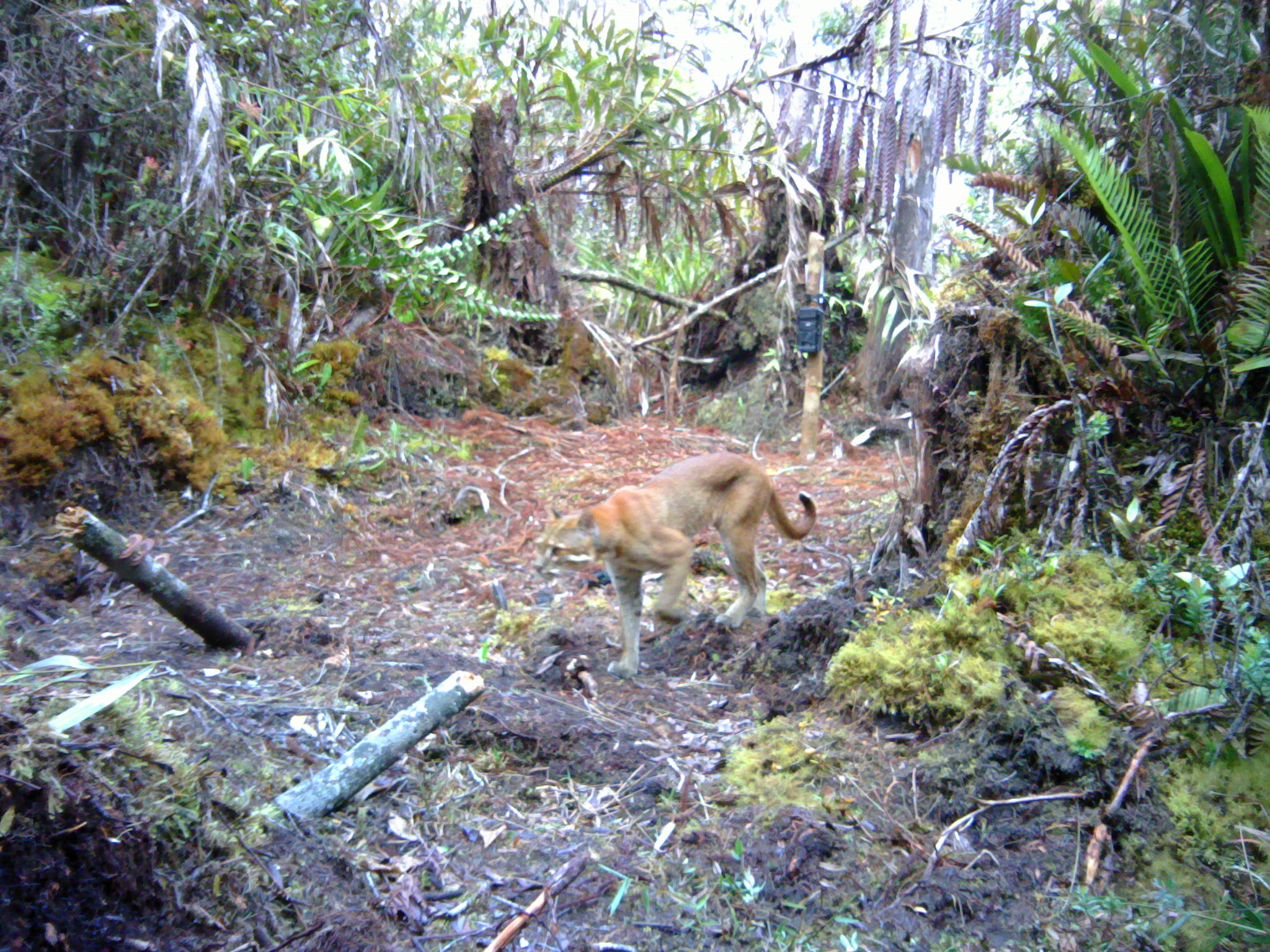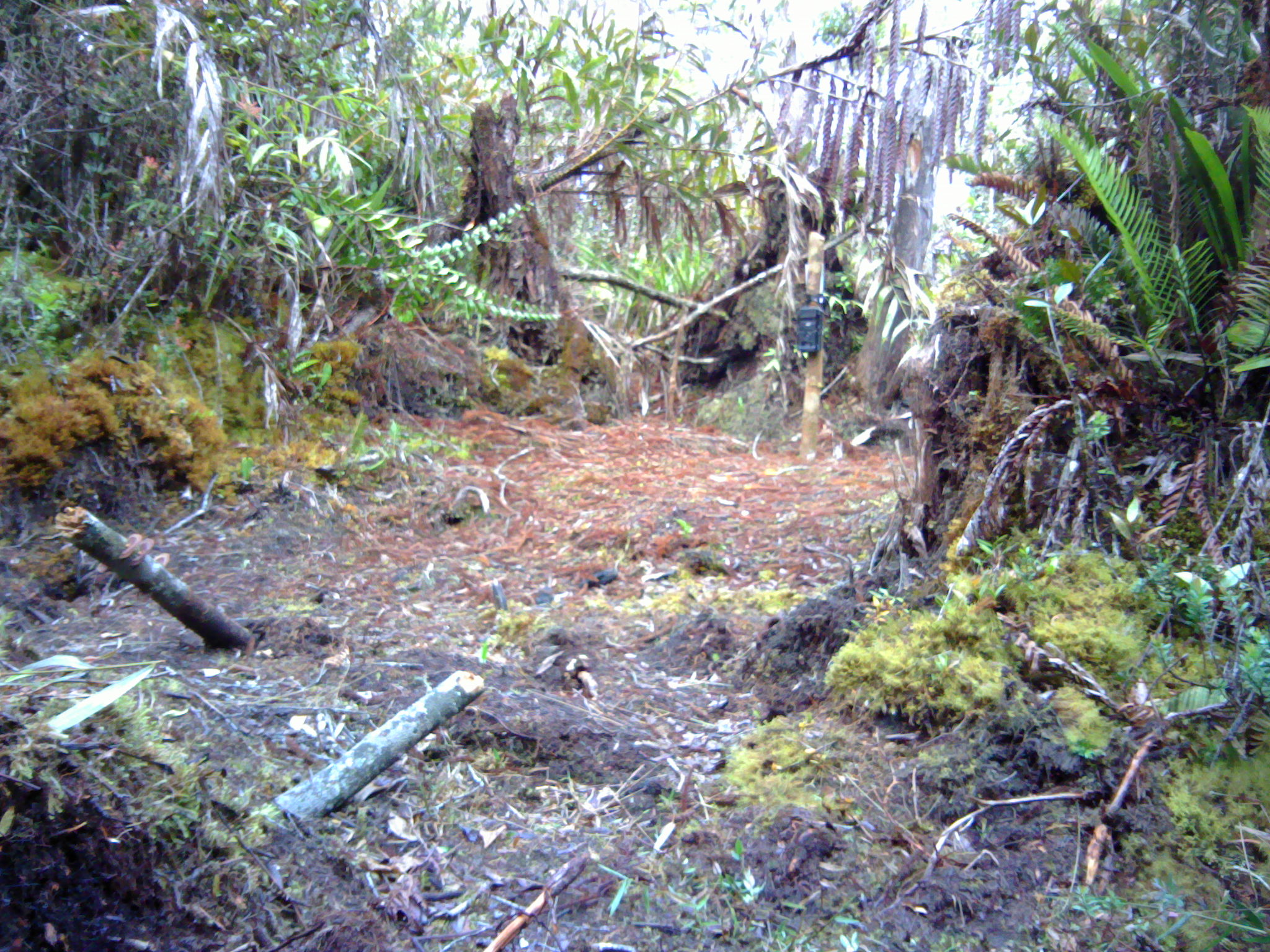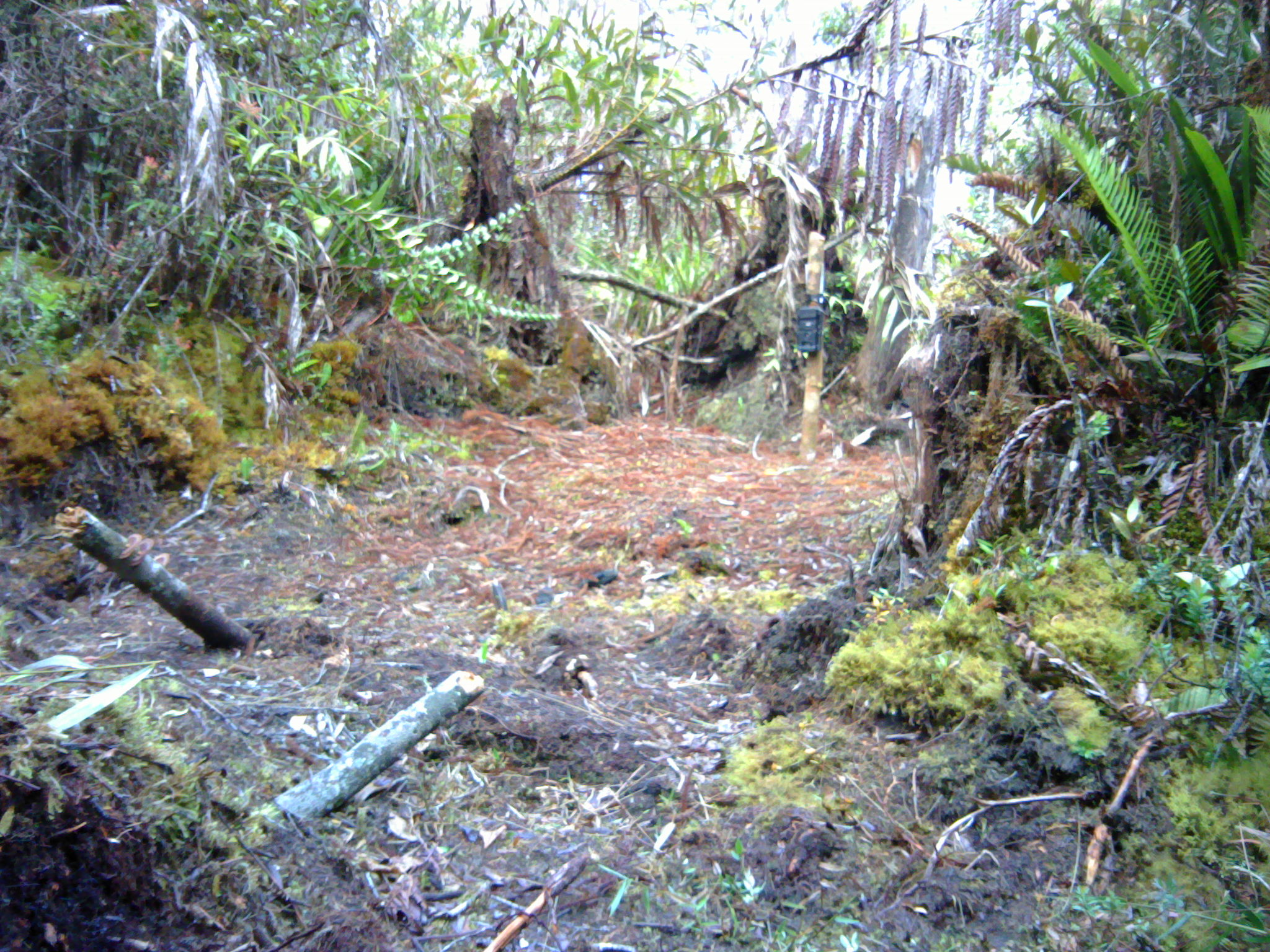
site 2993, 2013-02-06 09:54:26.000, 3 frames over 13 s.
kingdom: Animalia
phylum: Chordata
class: Mammalia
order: Carnivora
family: Felidae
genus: Catopuma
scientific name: Catopuma temminckii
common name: asian golden cat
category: pardofelis temminckii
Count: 1.